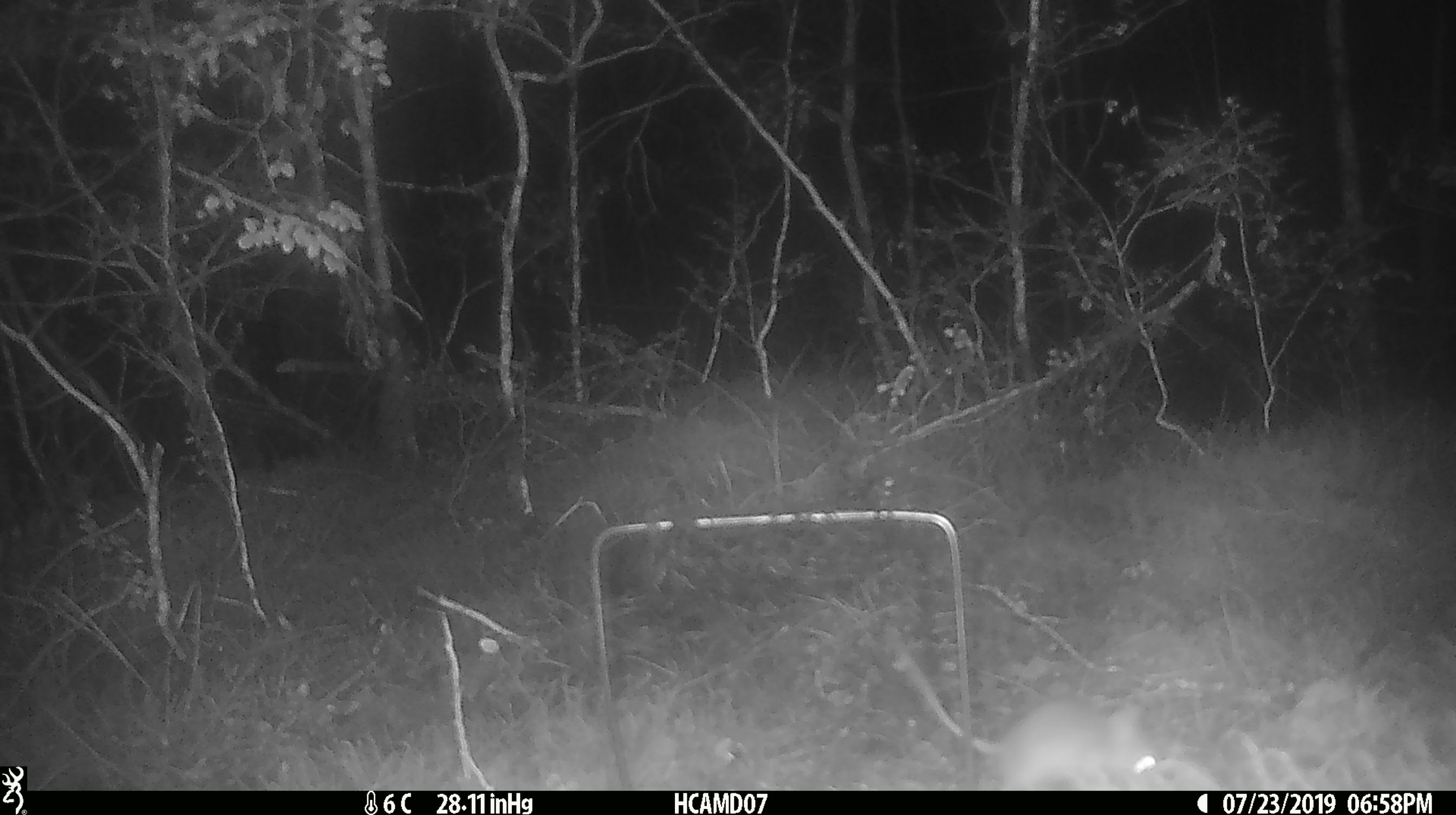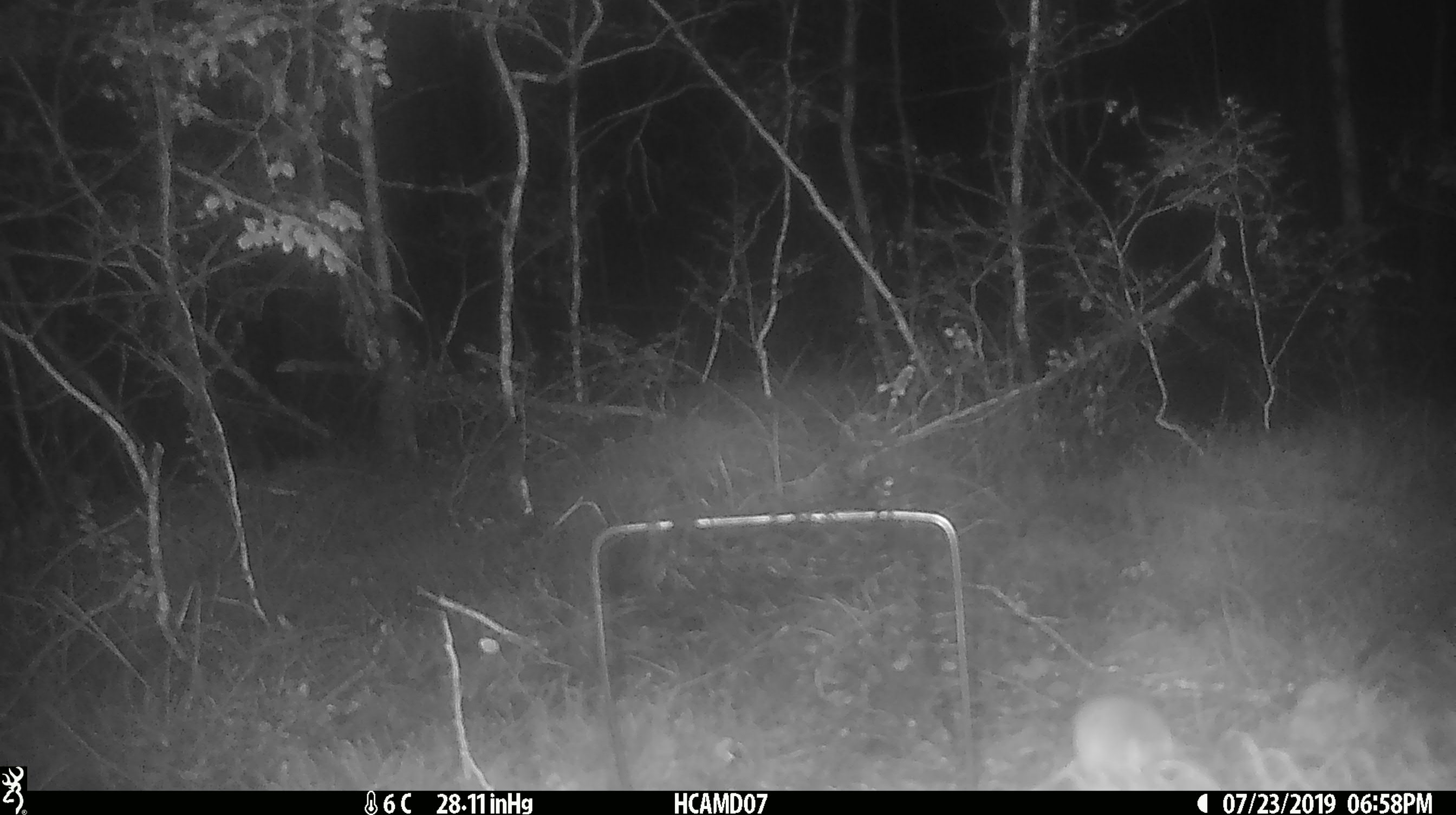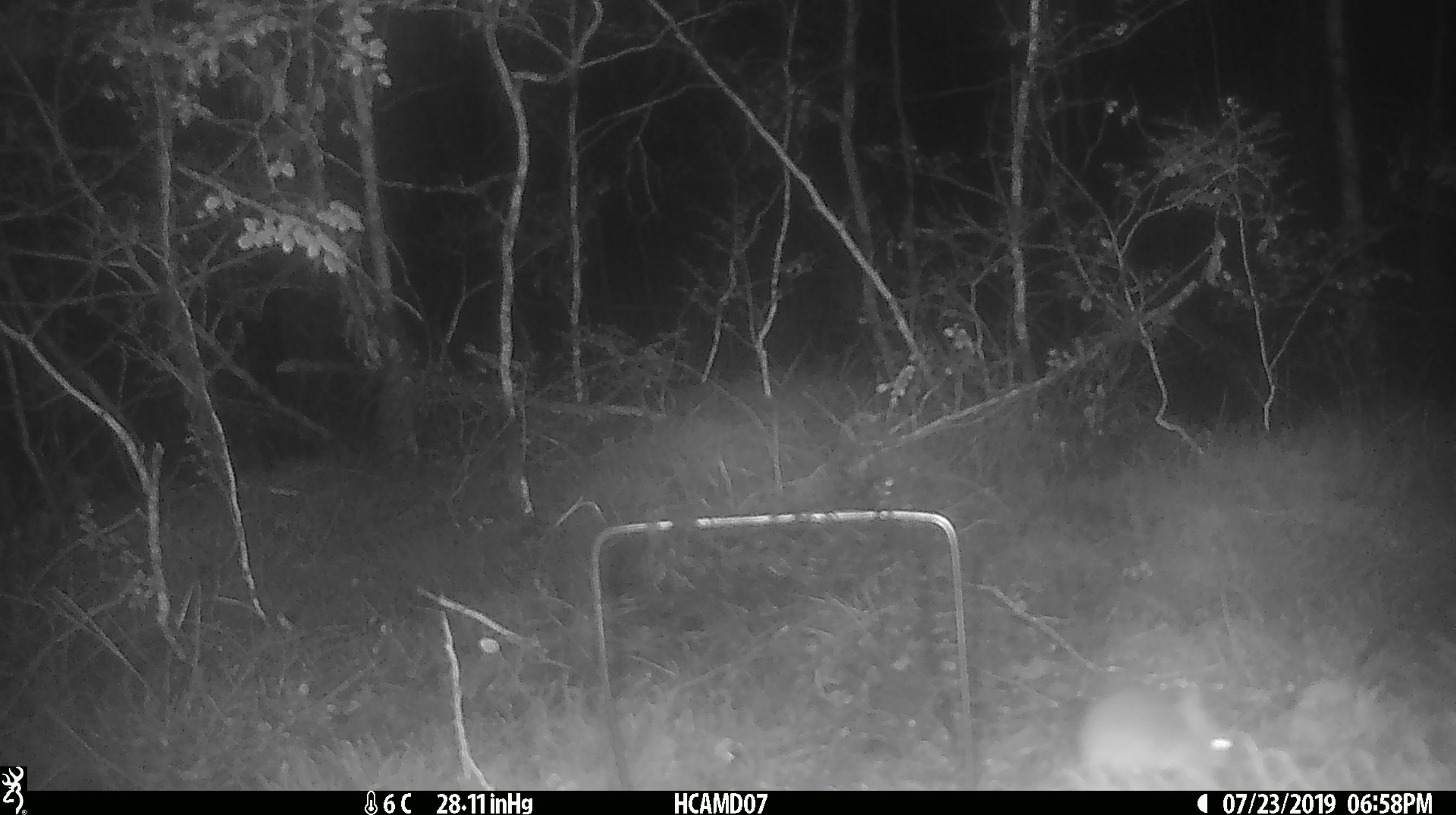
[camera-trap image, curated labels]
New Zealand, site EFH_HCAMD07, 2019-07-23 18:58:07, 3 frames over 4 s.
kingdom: Animalia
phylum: Chordata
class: Mammalia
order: Rodentia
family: Muridae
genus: Mus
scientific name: Mus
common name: mouse